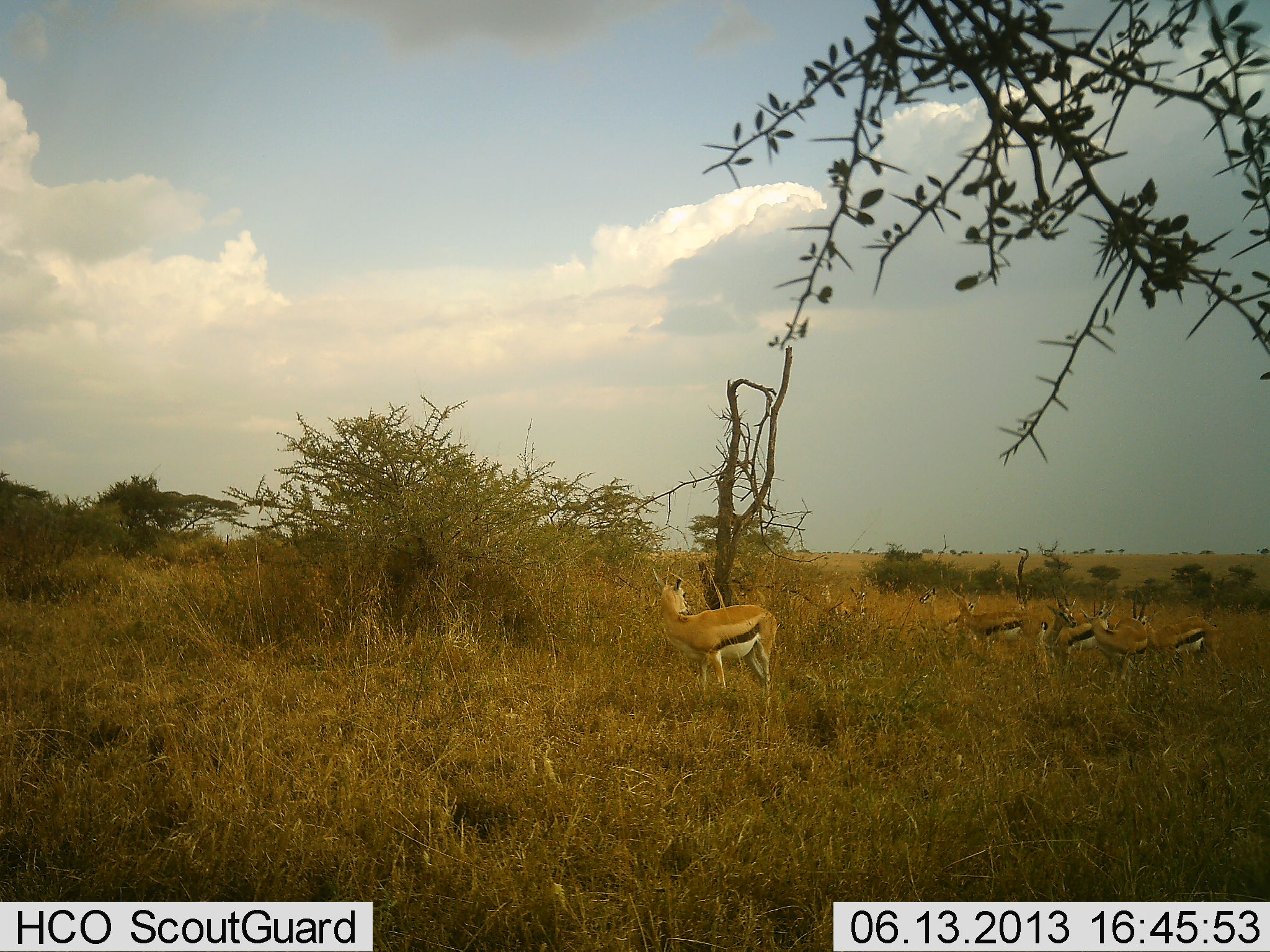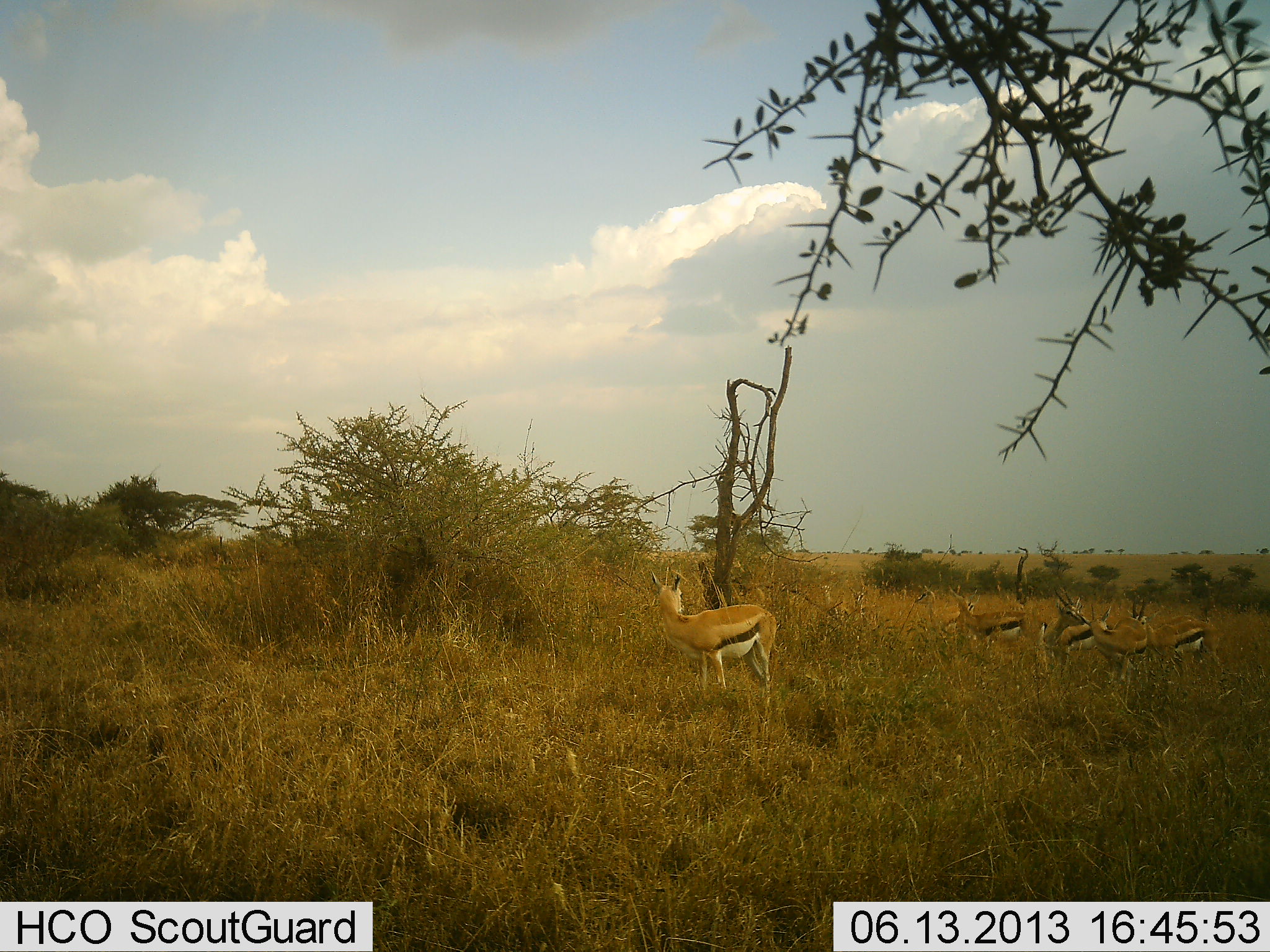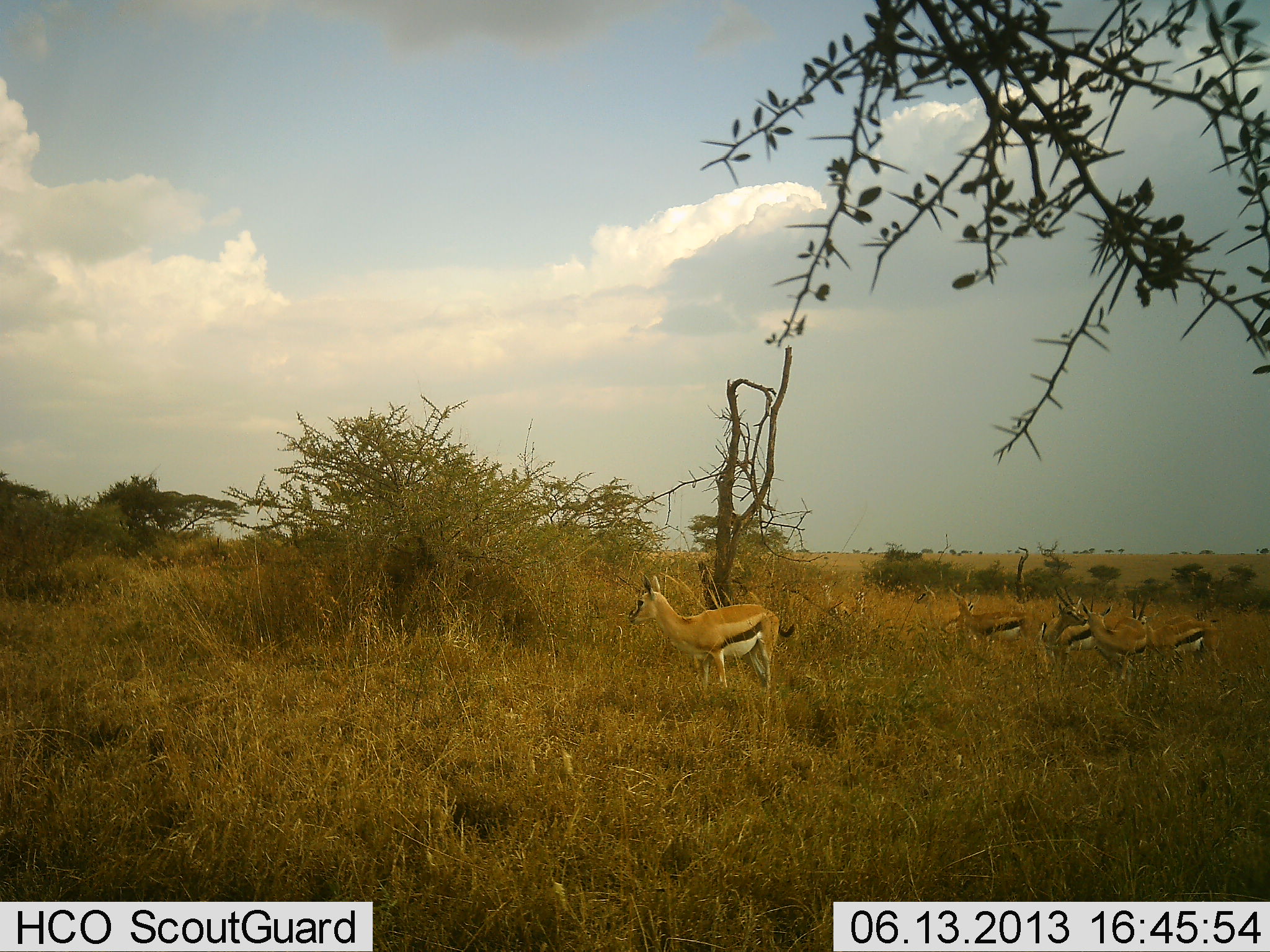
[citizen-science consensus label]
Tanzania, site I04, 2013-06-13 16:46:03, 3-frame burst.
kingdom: Animalia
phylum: Chordata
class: Mammalia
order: Artiodactyla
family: Bovidae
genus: Eudorcas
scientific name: Eudorcas thomsonii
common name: thomson's gazelle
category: gazellethomsons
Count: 5.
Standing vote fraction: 85%.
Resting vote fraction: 7%.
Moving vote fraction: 11%.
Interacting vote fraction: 15%.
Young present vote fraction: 7%.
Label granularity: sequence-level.